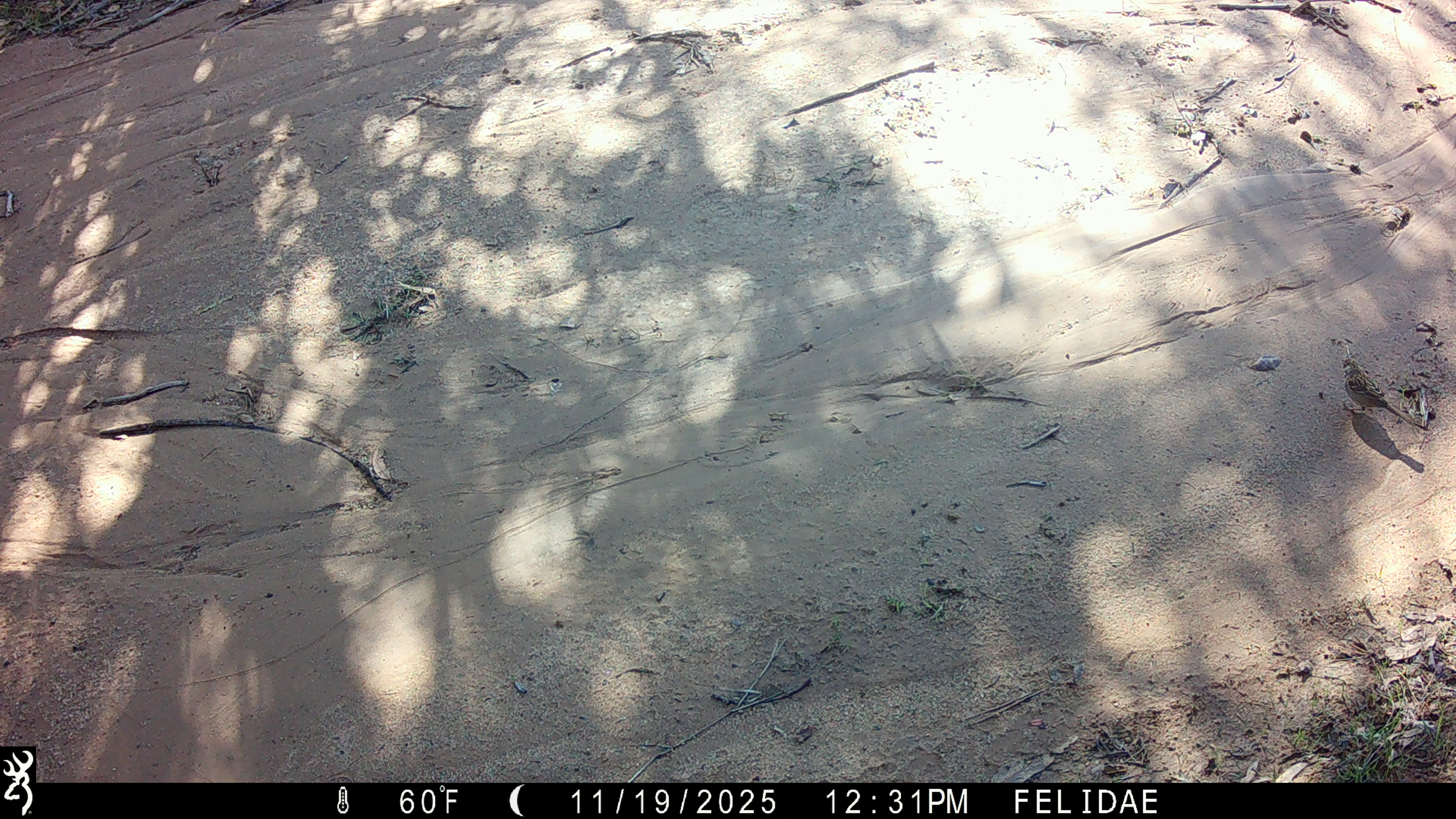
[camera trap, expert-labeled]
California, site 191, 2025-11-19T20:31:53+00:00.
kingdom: Animalia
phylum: Chordata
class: Aves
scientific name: Aves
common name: bird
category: unknown bird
Unknown bird (bird) (Aves).